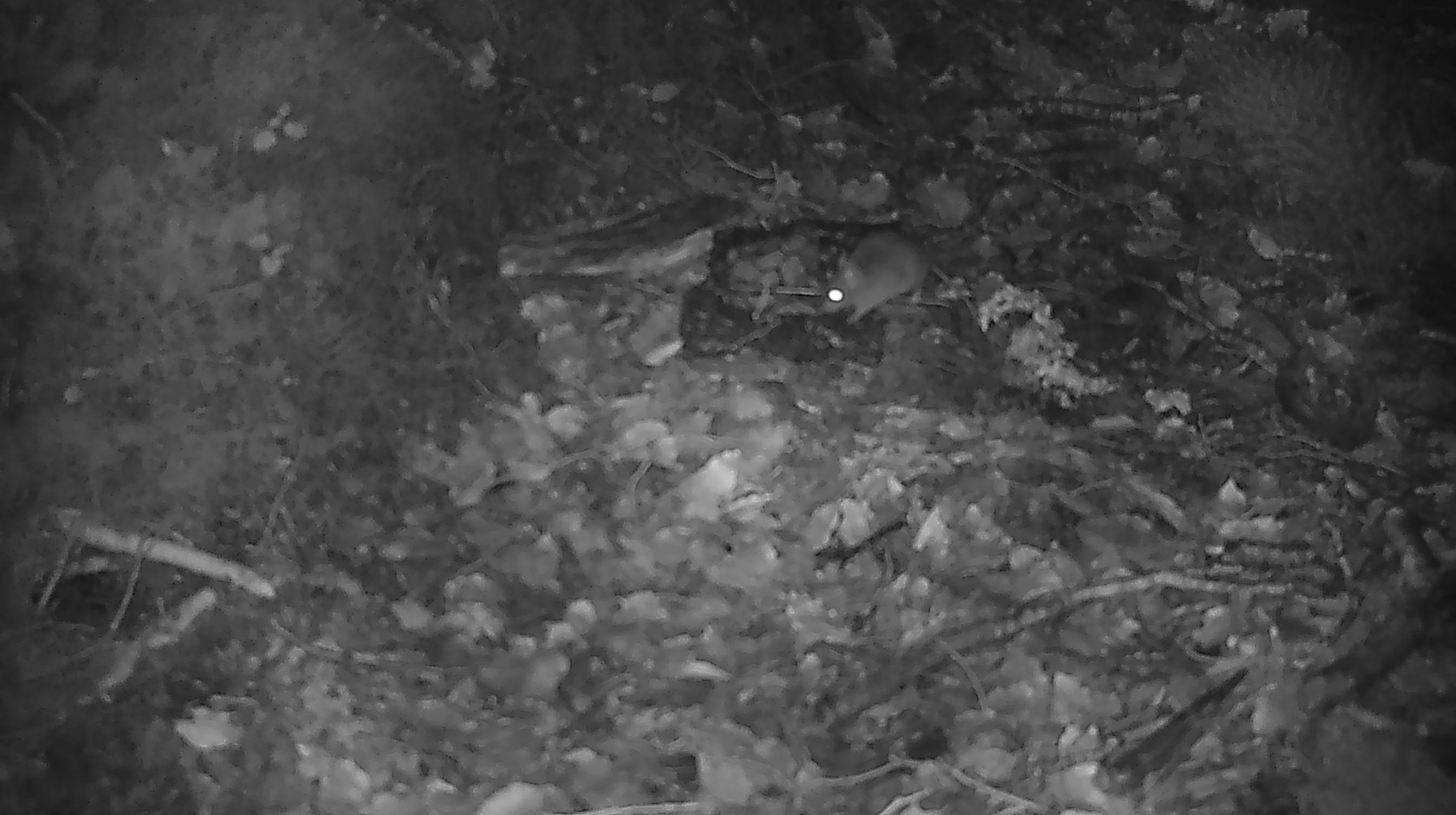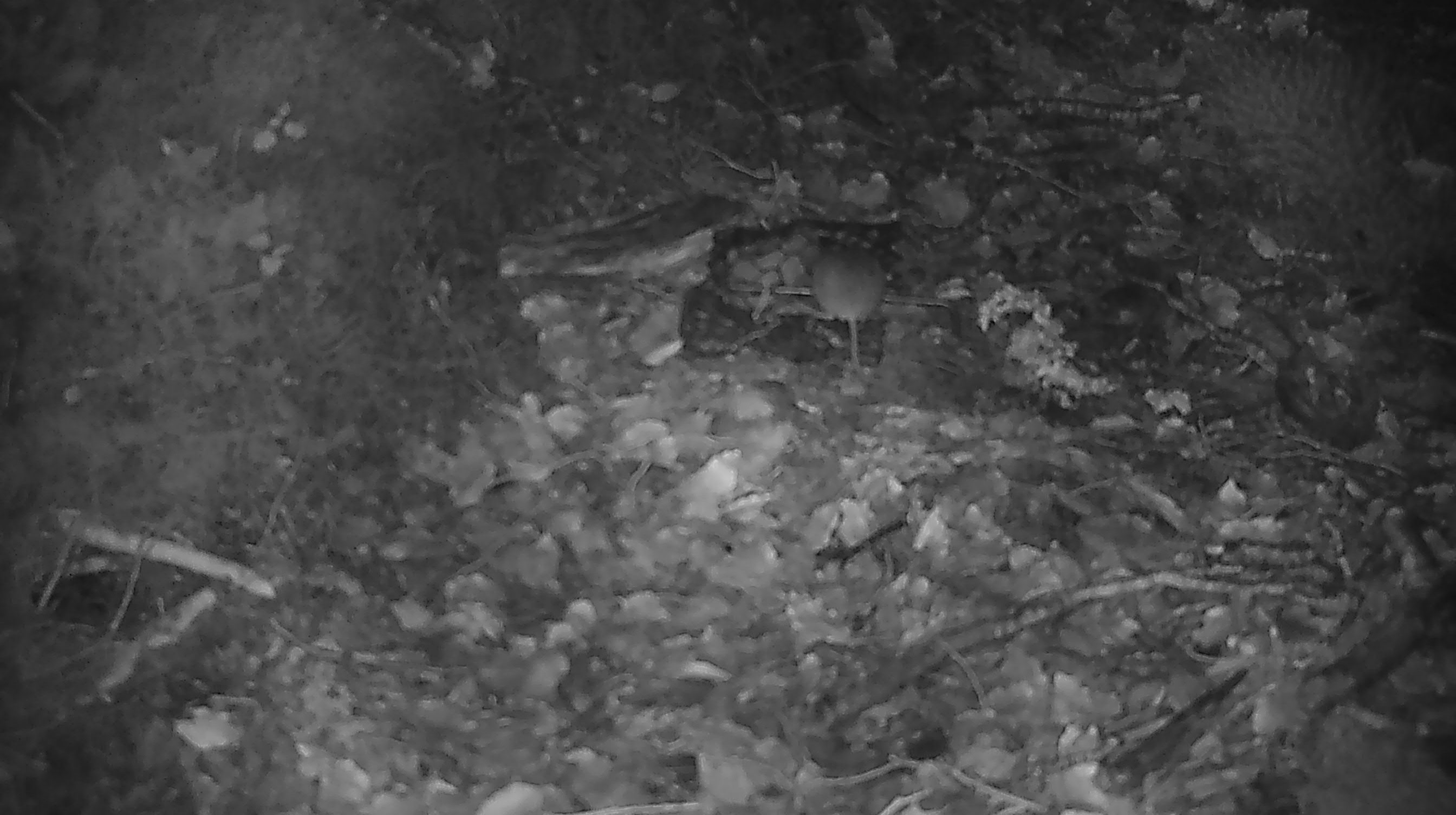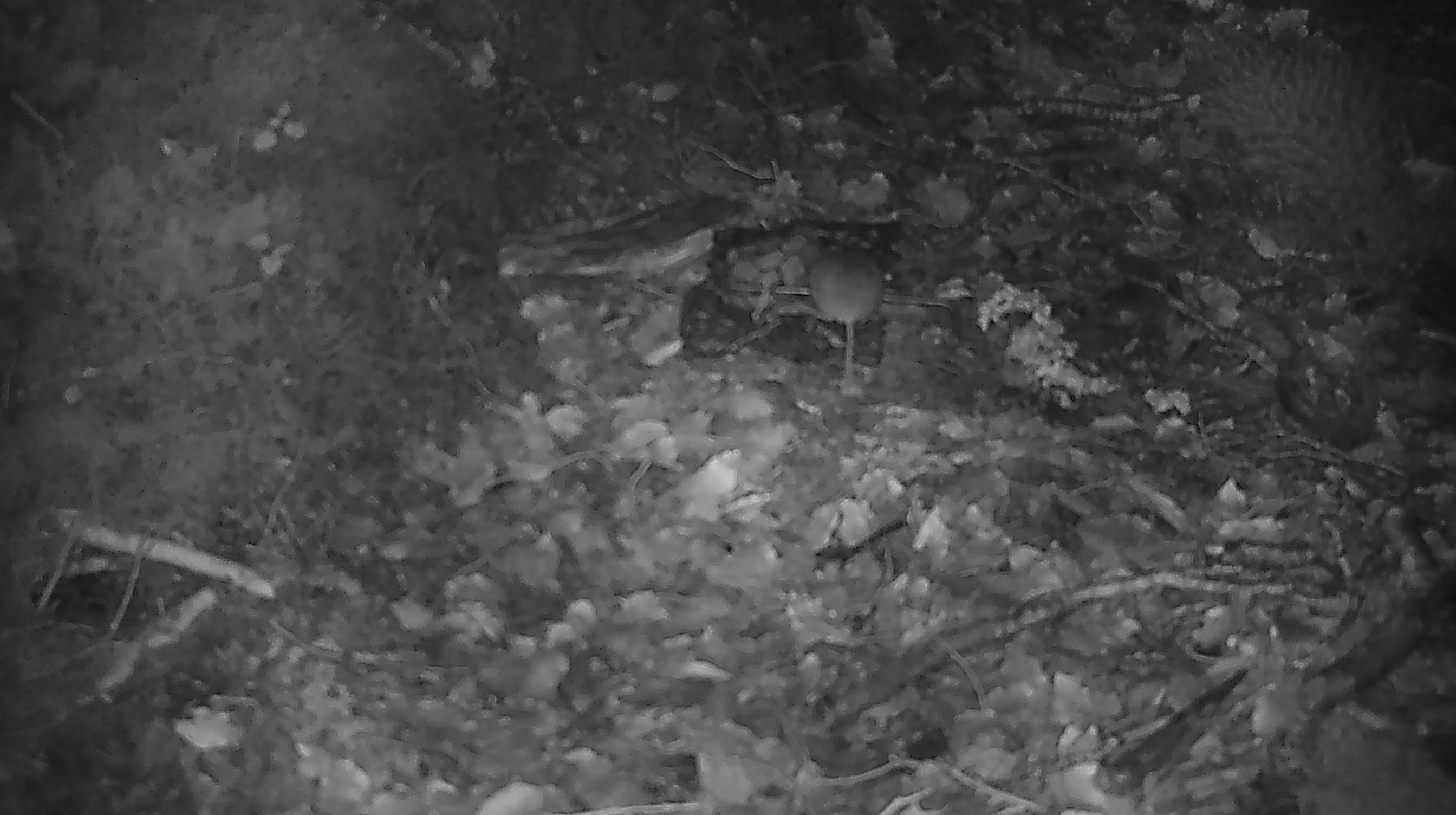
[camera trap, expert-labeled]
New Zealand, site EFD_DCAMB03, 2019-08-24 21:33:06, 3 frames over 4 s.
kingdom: Animalia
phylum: Chordata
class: Mammalia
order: Rodentia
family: Muridae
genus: Mus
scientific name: Mus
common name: mouse